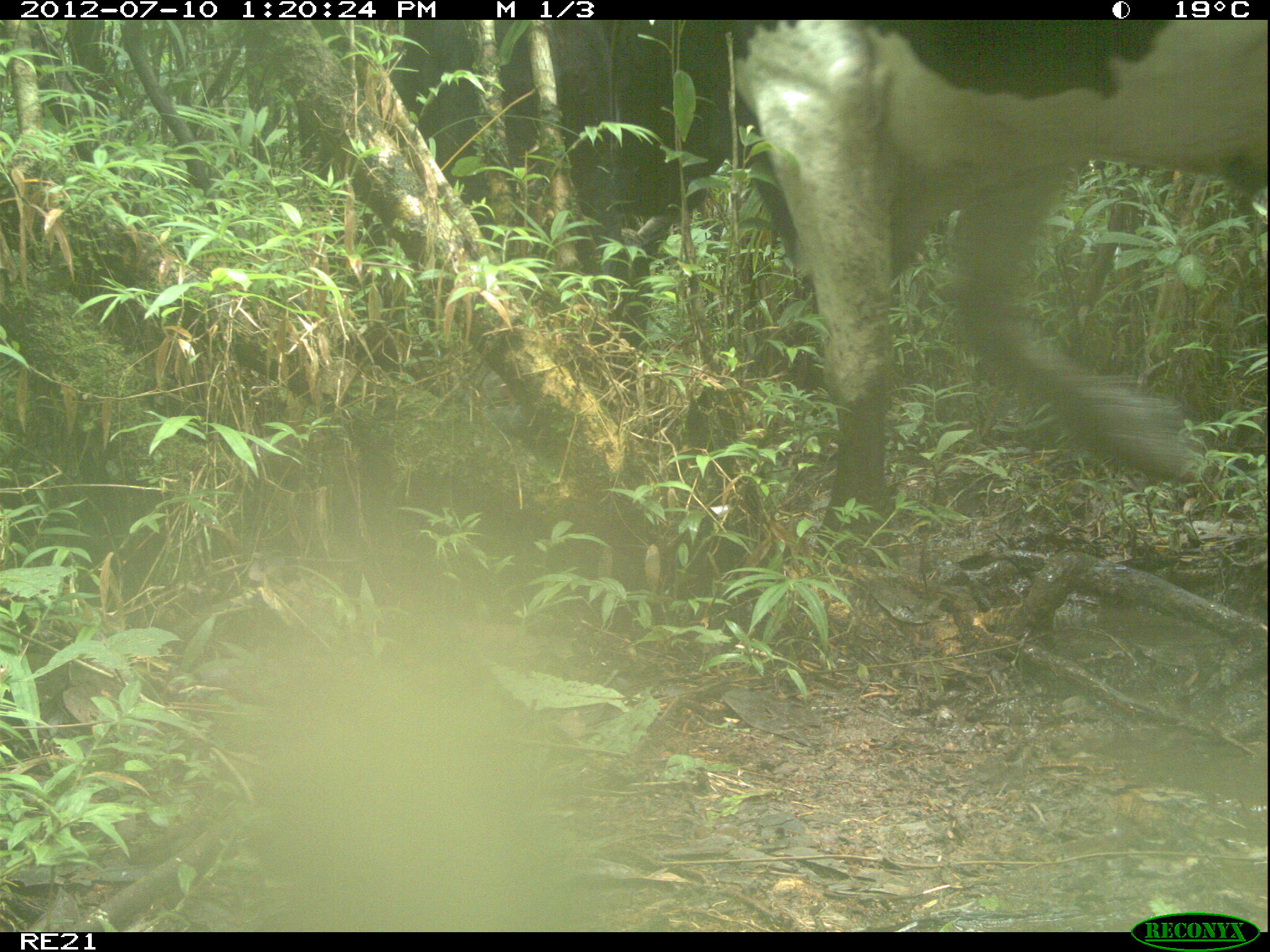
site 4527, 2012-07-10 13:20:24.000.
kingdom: Animalia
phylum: Chordata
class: Mammalia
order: Artiodactyla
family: Bovidae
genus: Bos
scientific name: Bos taurus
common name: domestic cattle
Bos taurus (domestic cattle), count 1.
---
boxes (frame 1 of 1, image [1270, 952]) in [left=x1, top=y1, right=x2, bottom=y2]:
bos taurus: [left=693, top=19, right=1270, bottom=540]